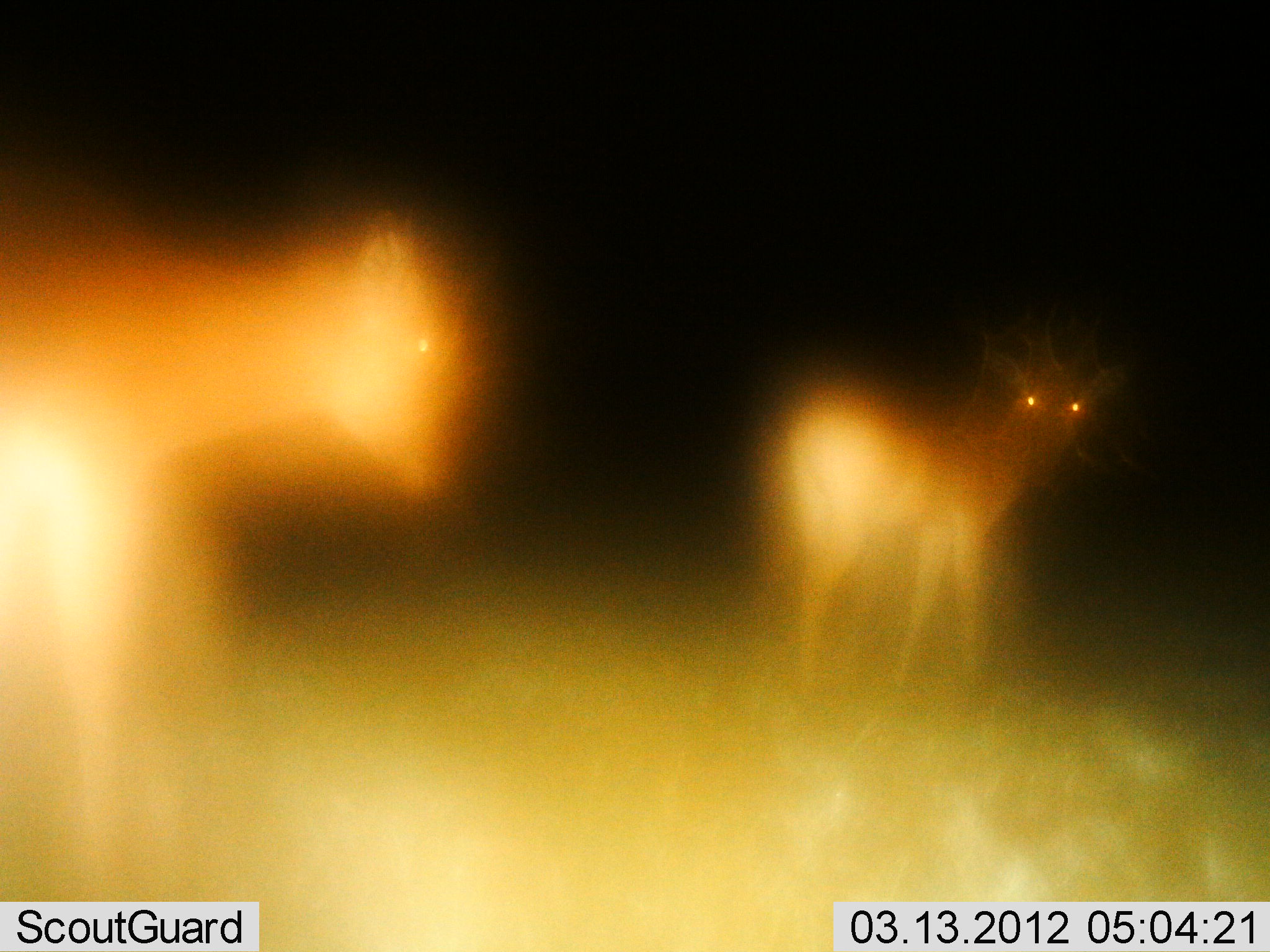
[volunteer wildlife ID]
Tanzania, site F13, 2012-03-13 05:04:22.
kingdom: Animalia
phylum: Chordata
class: Mammalia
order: Artiodactyla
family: Bovidae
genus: Redunca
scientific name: Redunca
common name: reedbuck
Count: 2.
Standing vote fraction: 100%.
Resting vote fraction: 0%.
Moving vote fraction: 0%.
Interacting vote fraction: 0%.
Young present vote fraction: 0%.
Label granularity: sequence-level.